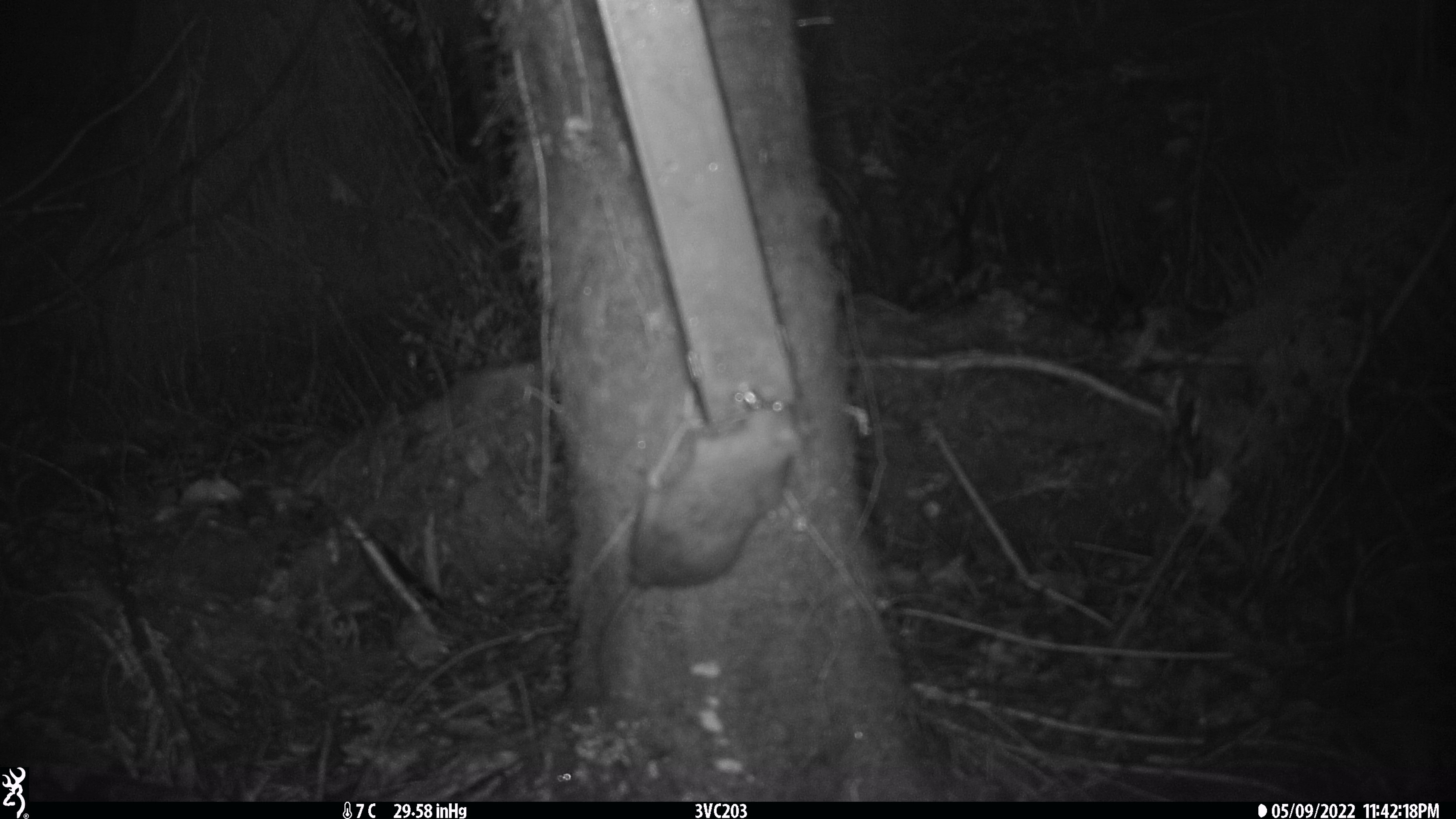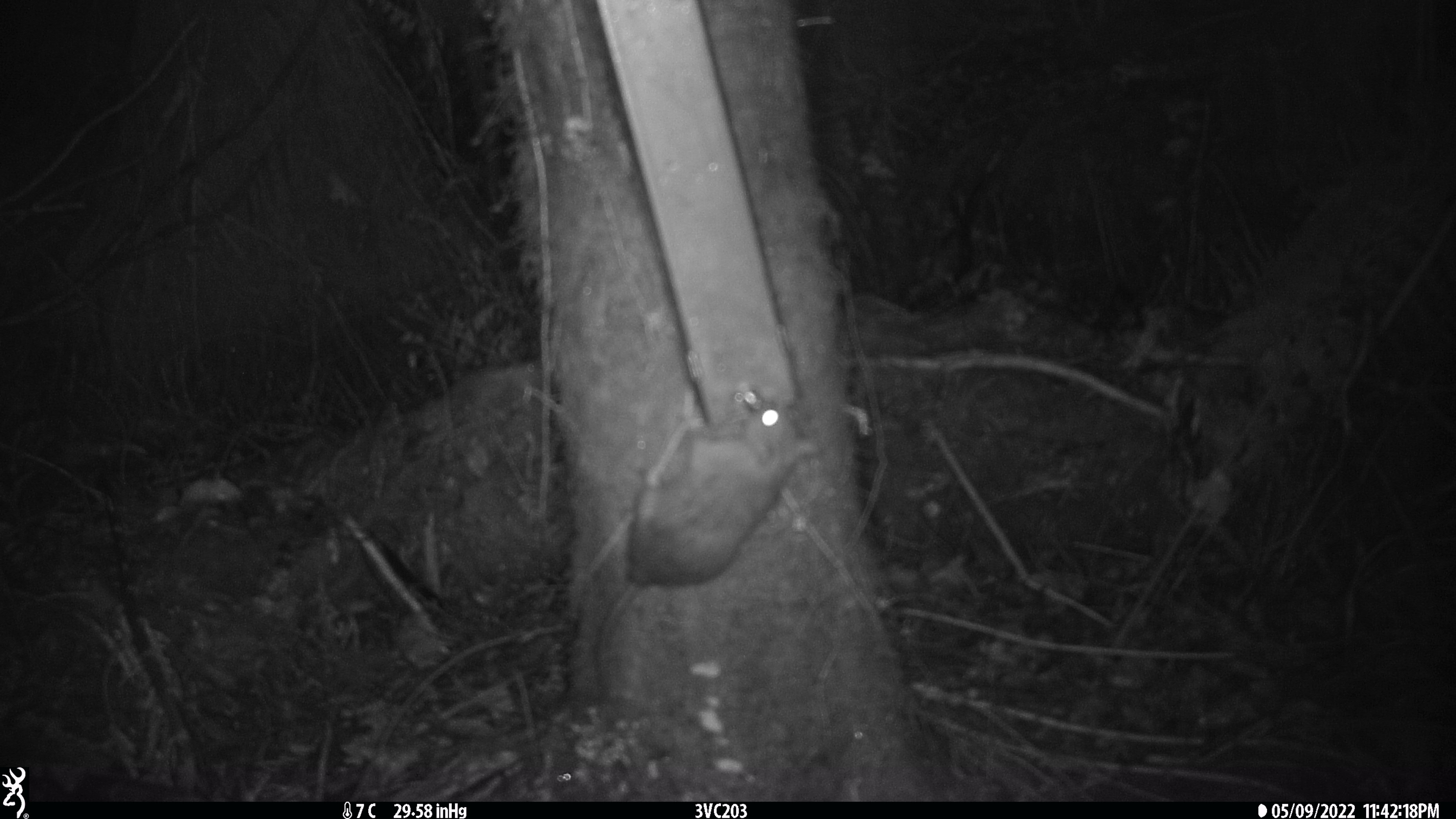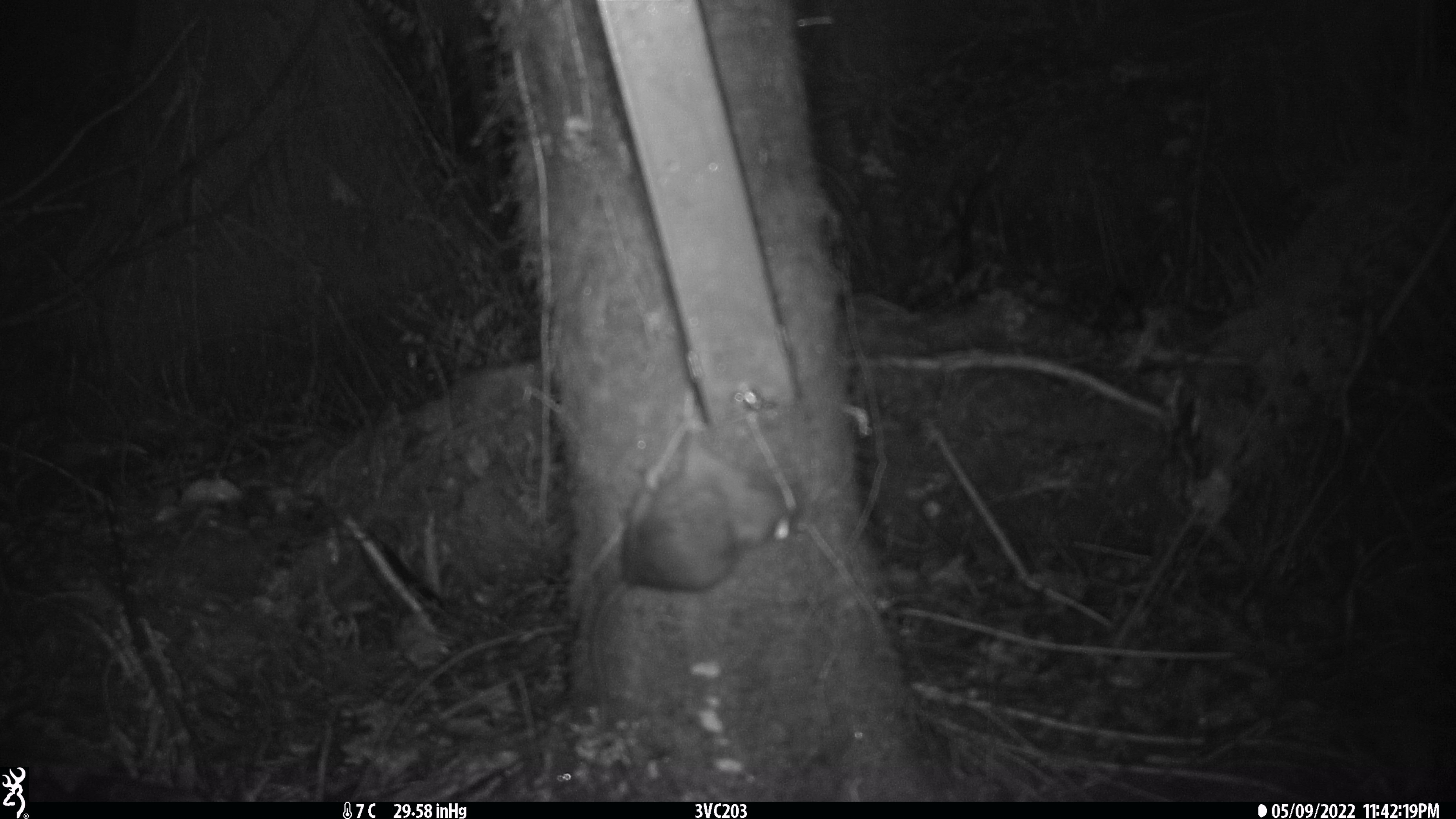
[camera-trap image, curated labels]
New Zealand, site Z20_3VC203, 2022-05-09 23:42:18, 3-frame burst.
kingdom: Animalia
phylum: Chordata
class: Mammalia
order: Rodentia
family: Muridae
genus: Rattus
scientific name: Rattus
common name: rat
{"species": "rat (Rattus)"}